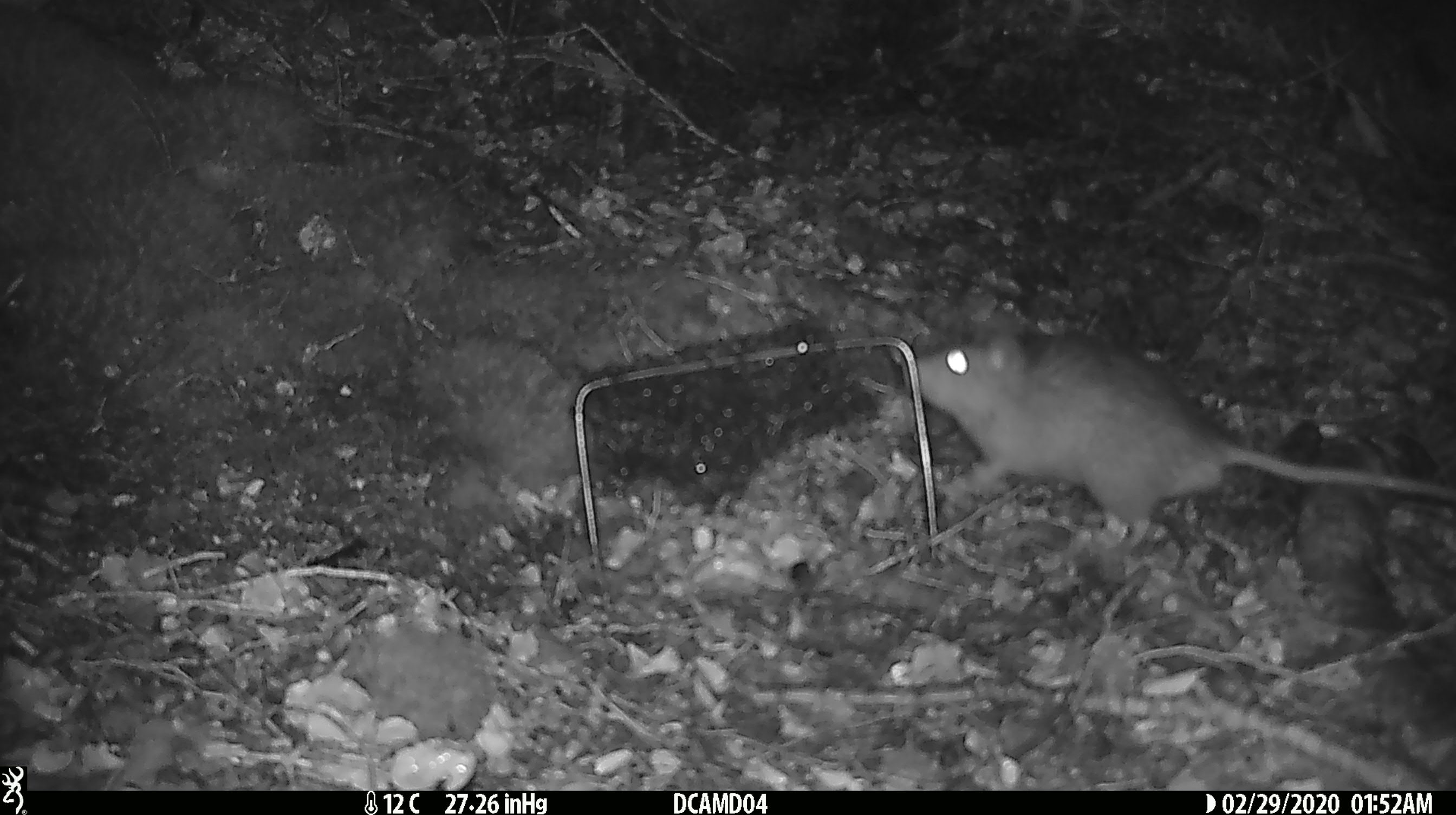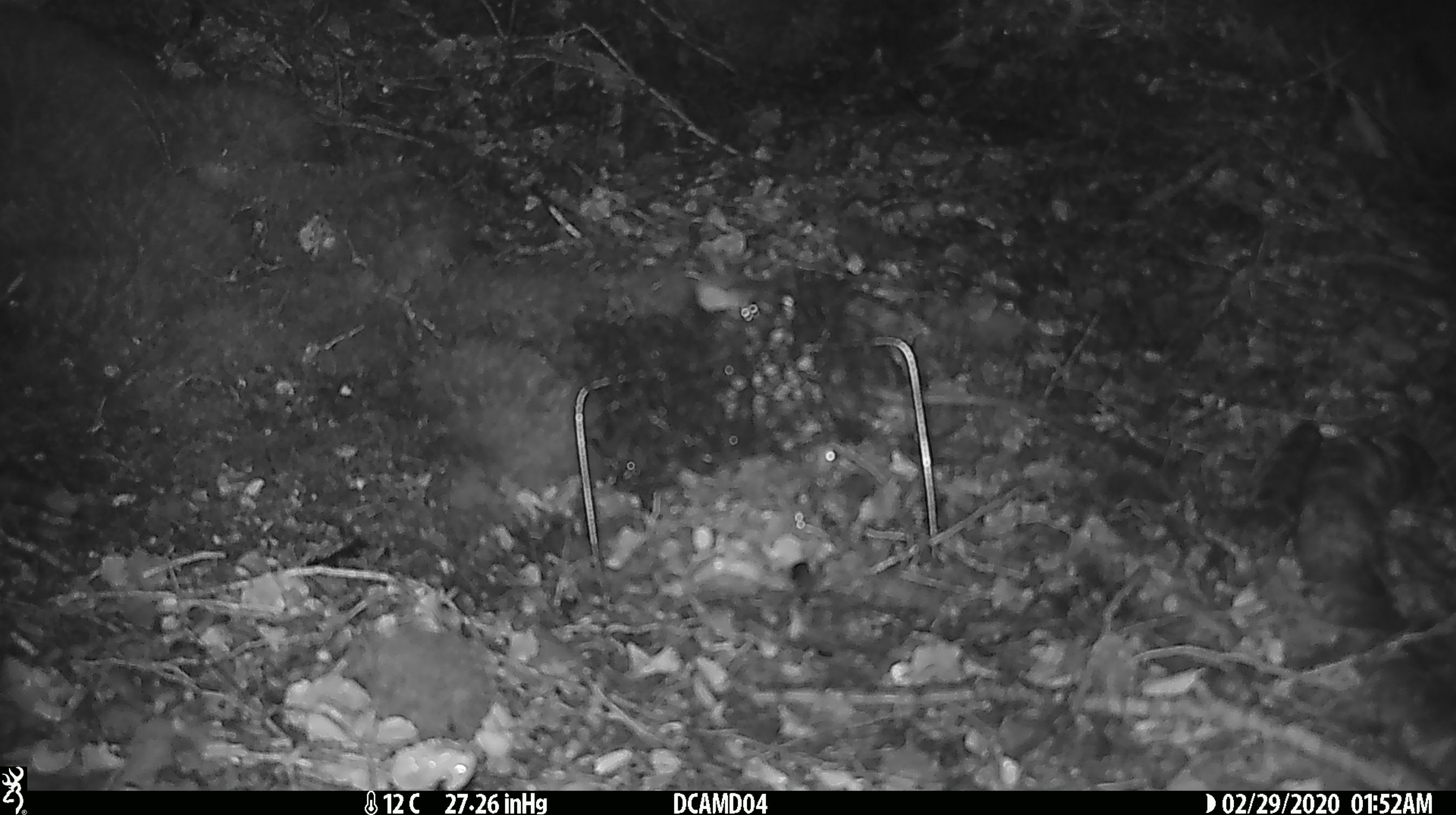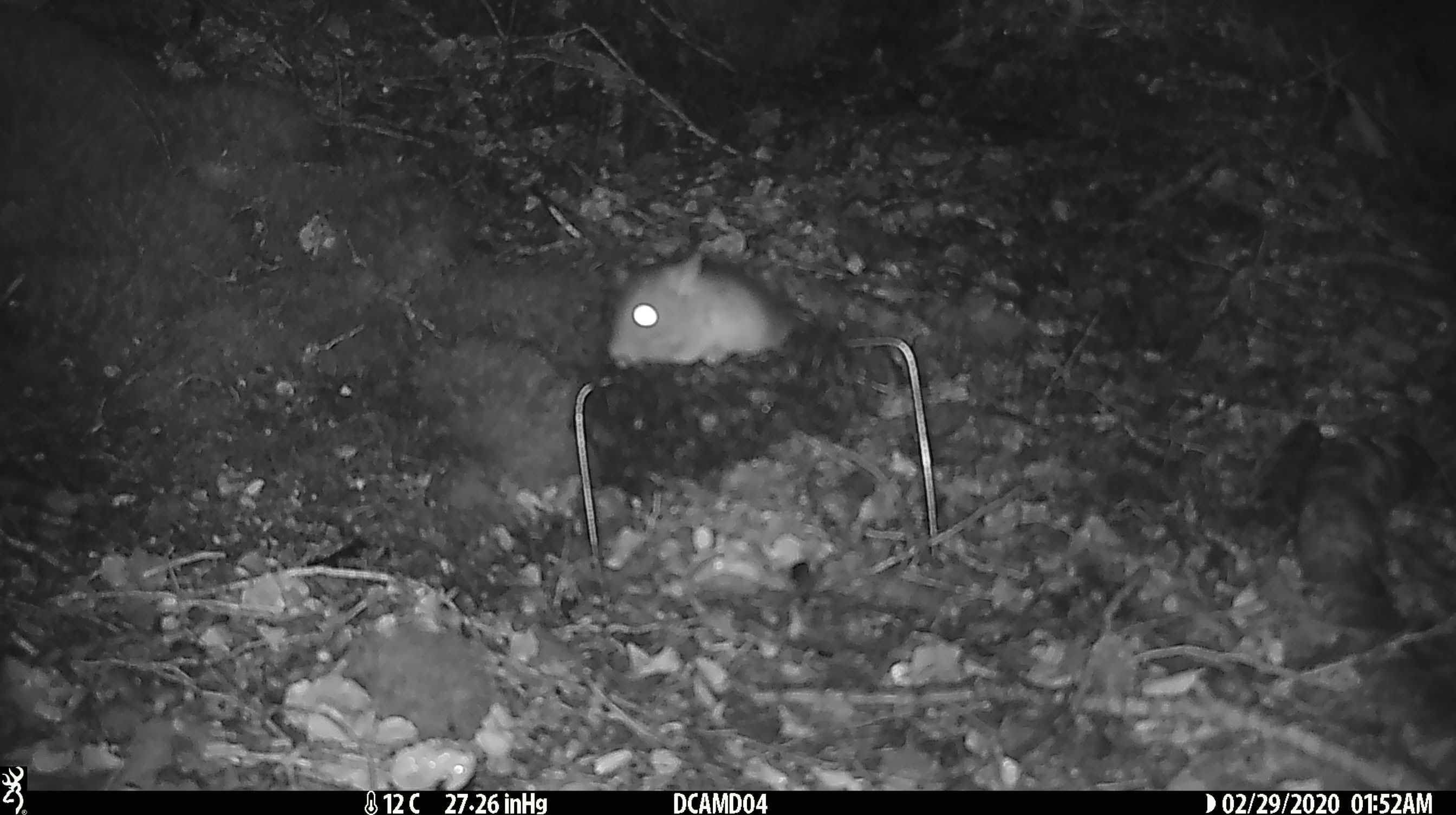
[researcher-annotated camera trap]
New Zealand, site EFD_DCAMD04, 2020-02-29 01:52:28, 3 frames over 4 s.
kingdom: Animalia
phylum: Chordata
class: Mammalia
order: Rodentia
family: Muridae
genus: Rattus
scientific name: Rattus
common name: rat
Rat (Rattus).